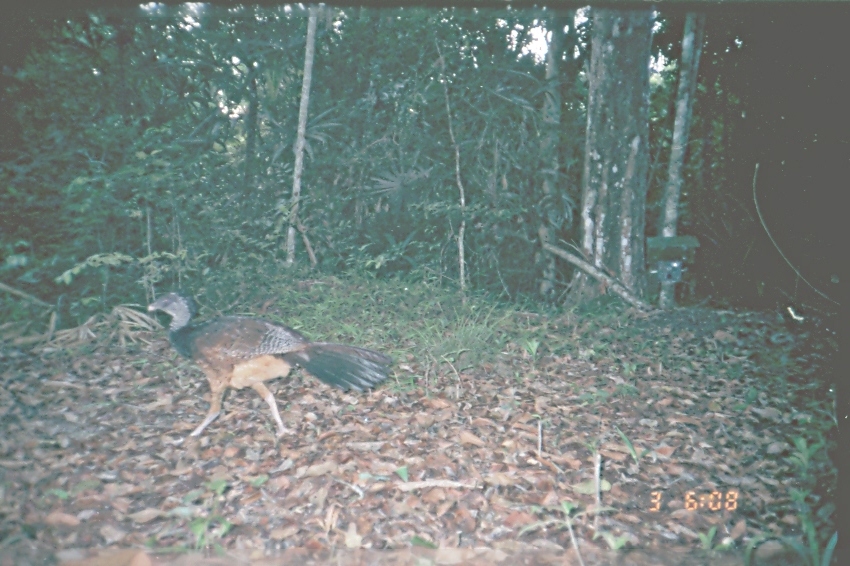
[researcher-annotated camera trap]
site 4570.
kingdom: Animalia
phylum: Chordata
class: Aves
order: Galliformes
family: Cracidae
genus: Crax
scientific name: Crax rubra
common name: great curassow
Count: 1.